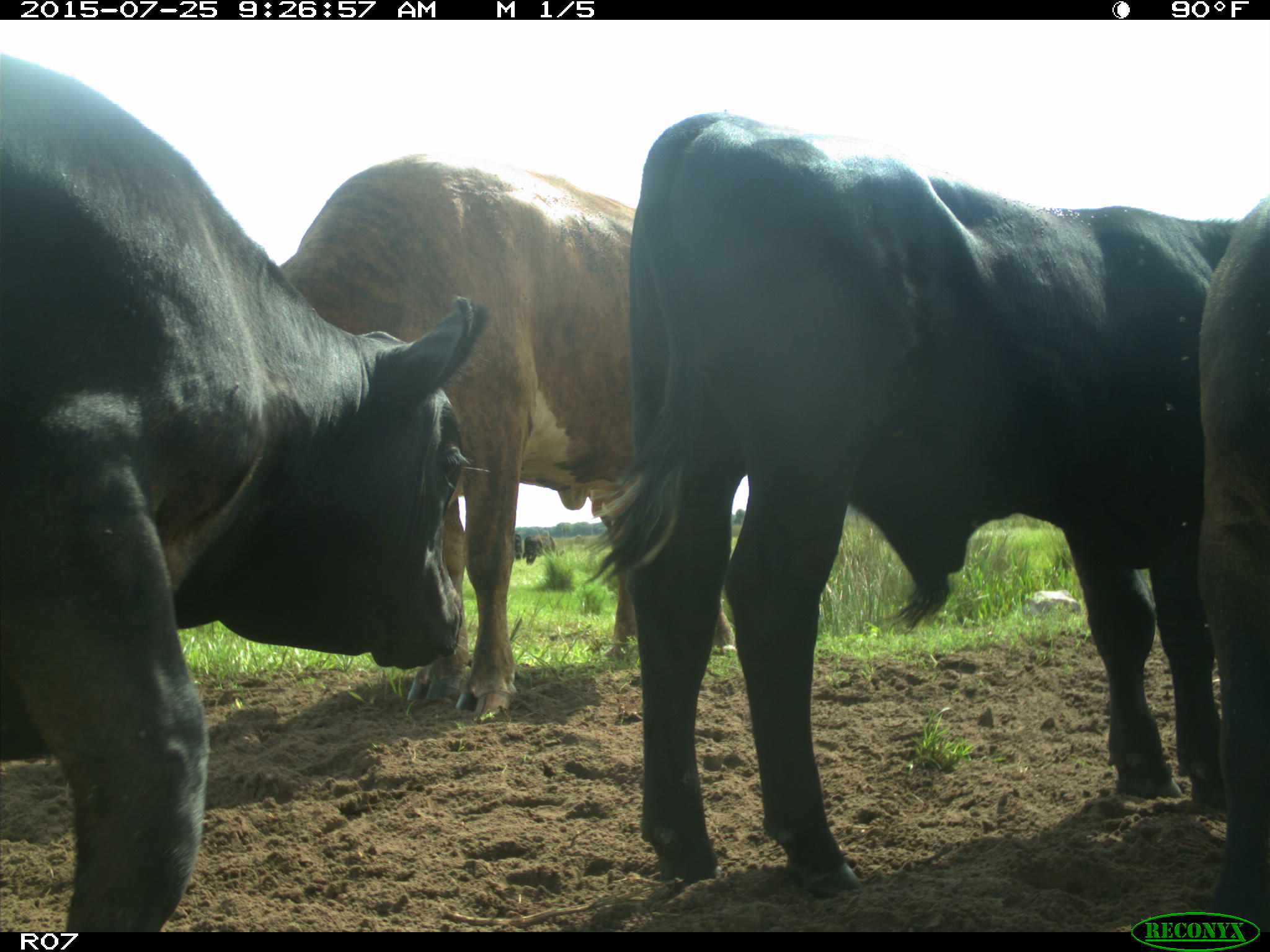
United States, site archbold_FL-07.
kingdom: Animalia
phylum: Chordata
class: Mammalia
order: Artiodactyla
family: Bovidae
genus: Bos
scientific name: Bos taurus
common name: domestic cow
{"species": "Bos taurus (domestic cow)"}